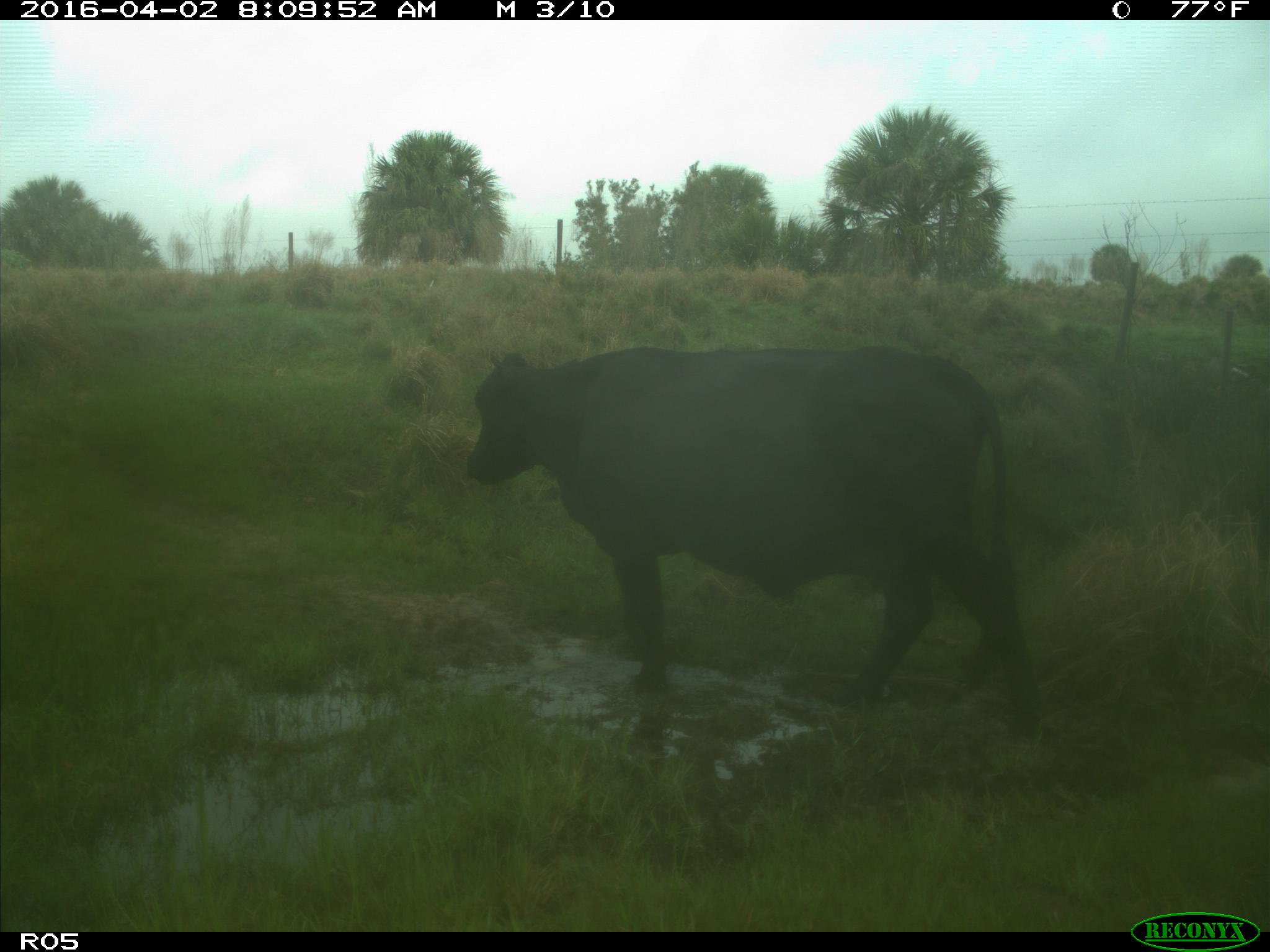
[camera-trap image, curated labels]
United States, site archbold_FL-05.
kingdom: Animalia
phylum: Chordata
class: Mammalia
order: Artiodactyla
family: Bovidae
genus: Bos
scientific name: Bos taurus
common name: domestic cow